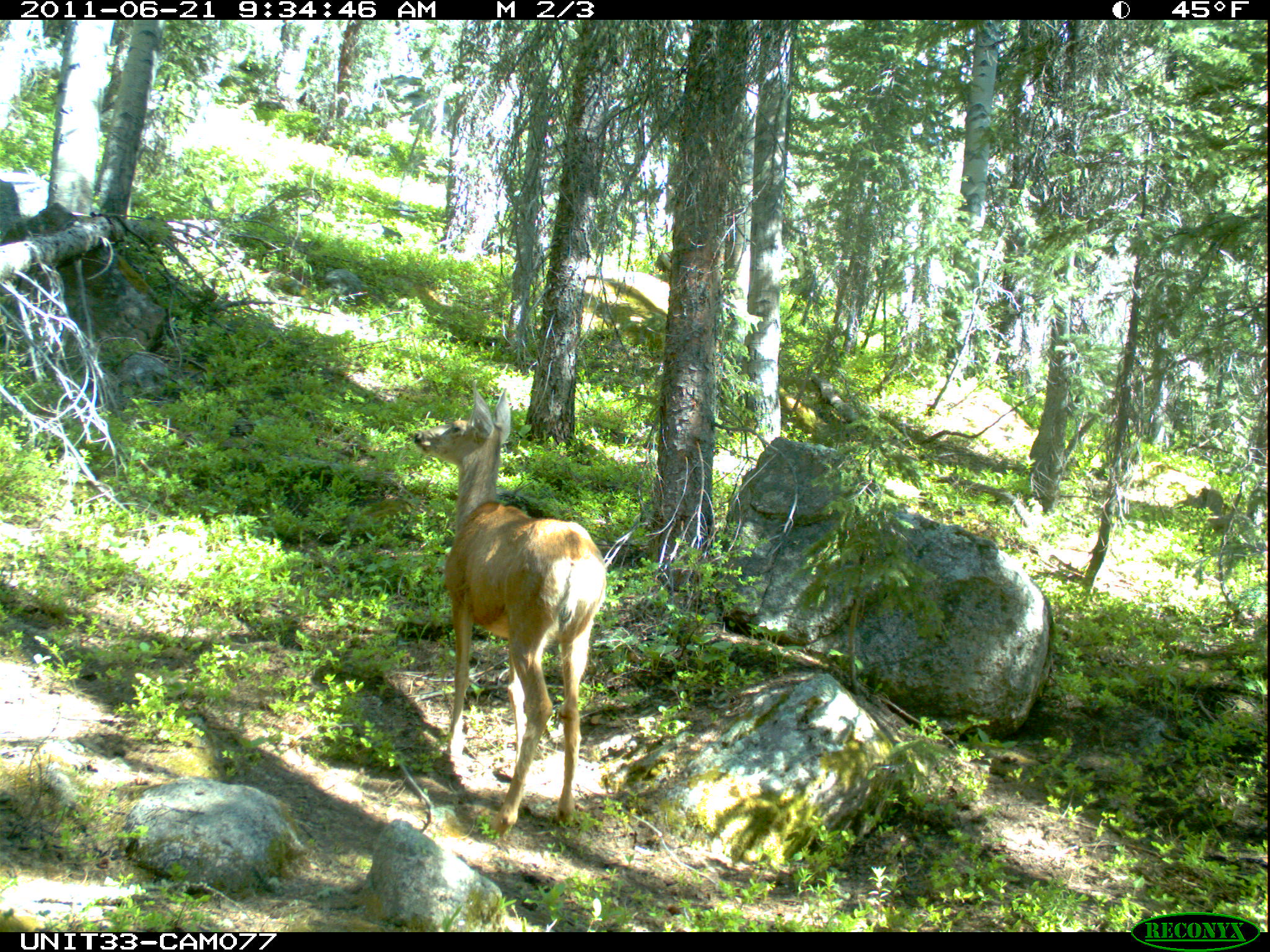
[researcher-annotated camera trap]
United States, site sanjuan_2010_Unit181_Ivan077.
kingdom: Animalia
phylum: Chordata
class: Mammalia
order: Artiodactyla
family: Cervidae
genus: Odocoileus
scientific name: Odocoileus hemionus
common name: mule deer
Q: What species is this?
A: Odocoileus hemionus (mule deer).